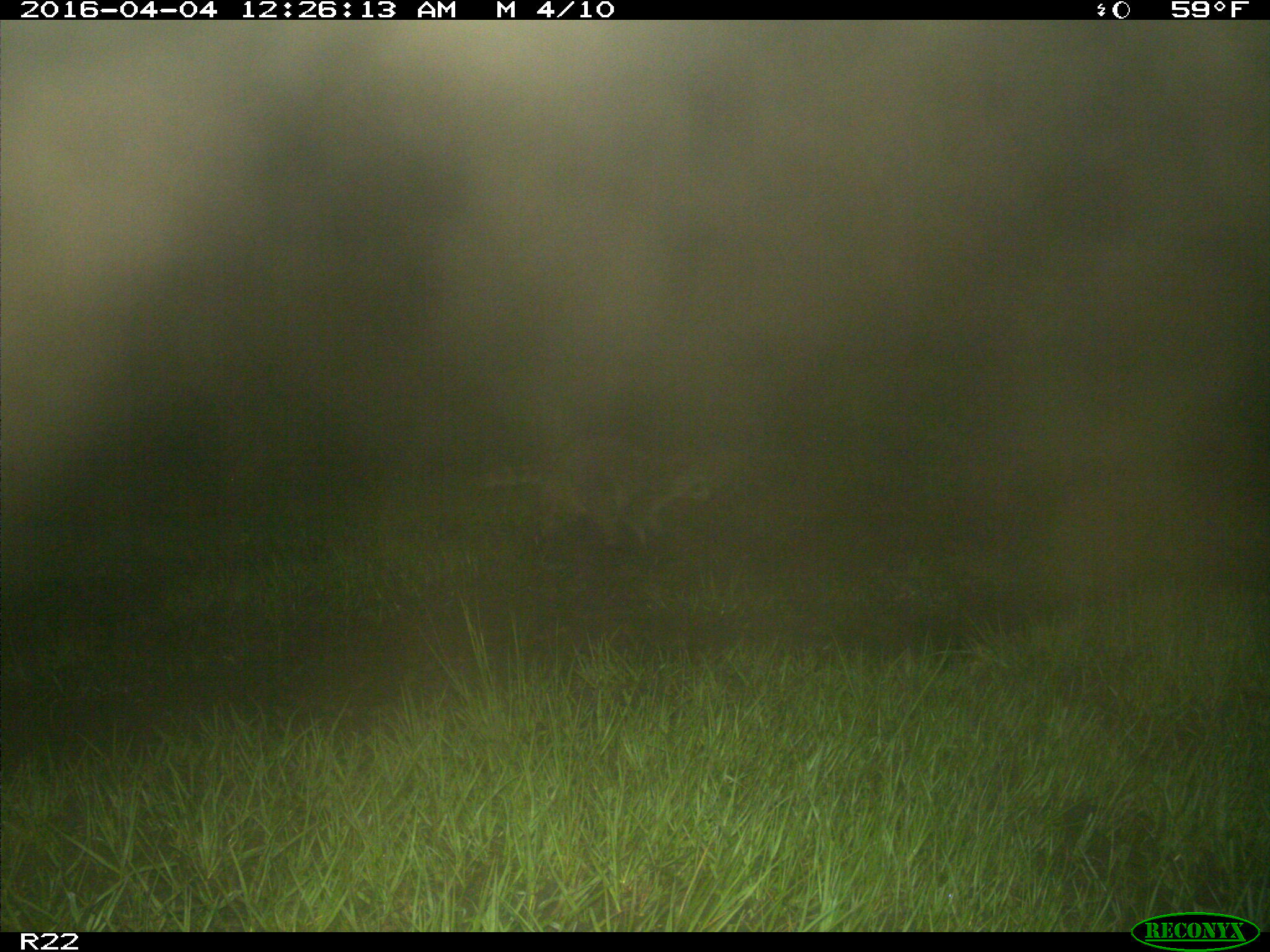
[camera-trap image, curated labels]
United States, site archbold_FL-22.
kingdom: Animalia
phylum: Chordata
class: Mammalia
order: Carnivora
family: Procyonidae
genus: Procyon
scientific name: Procyon lotor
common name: common raccoon